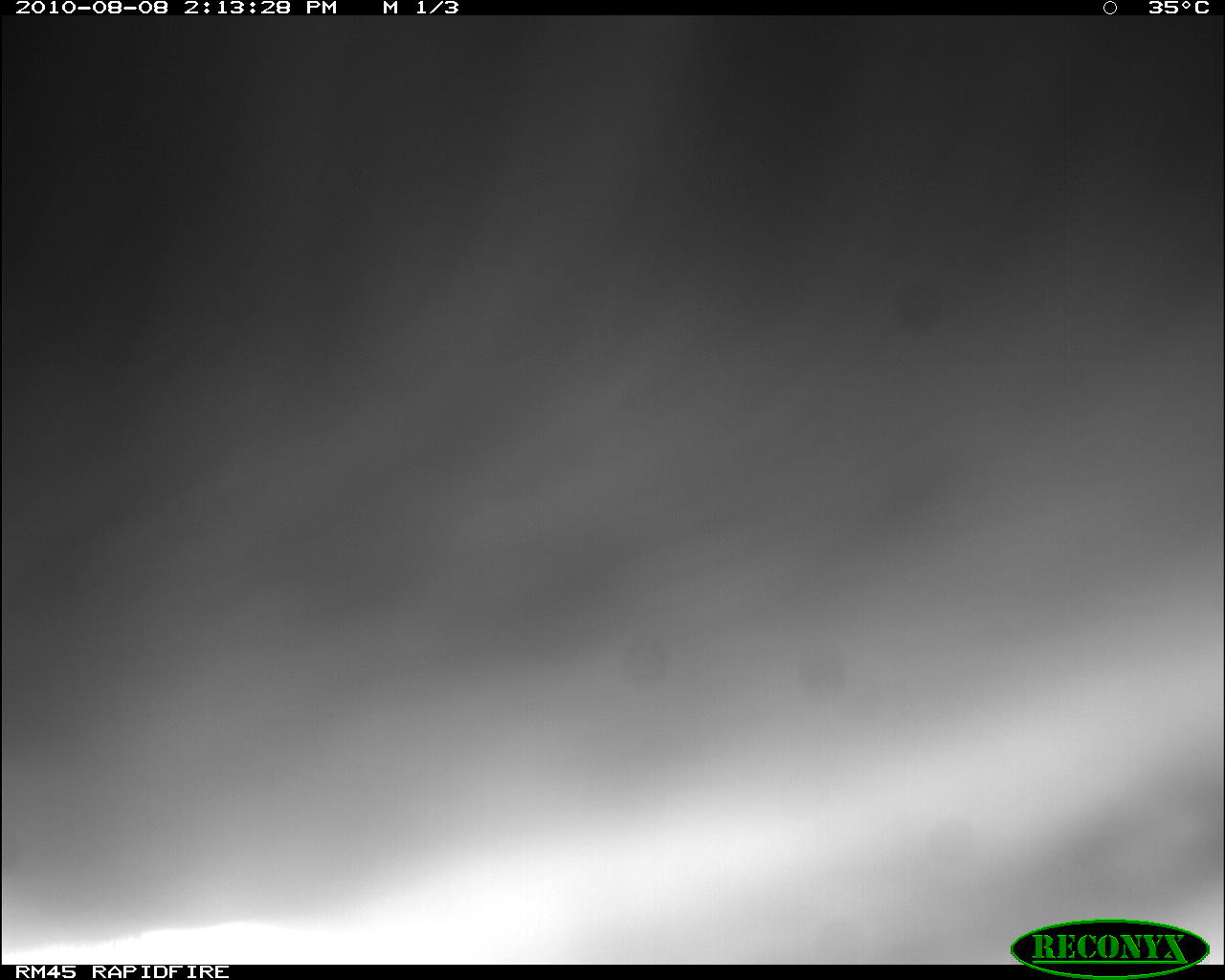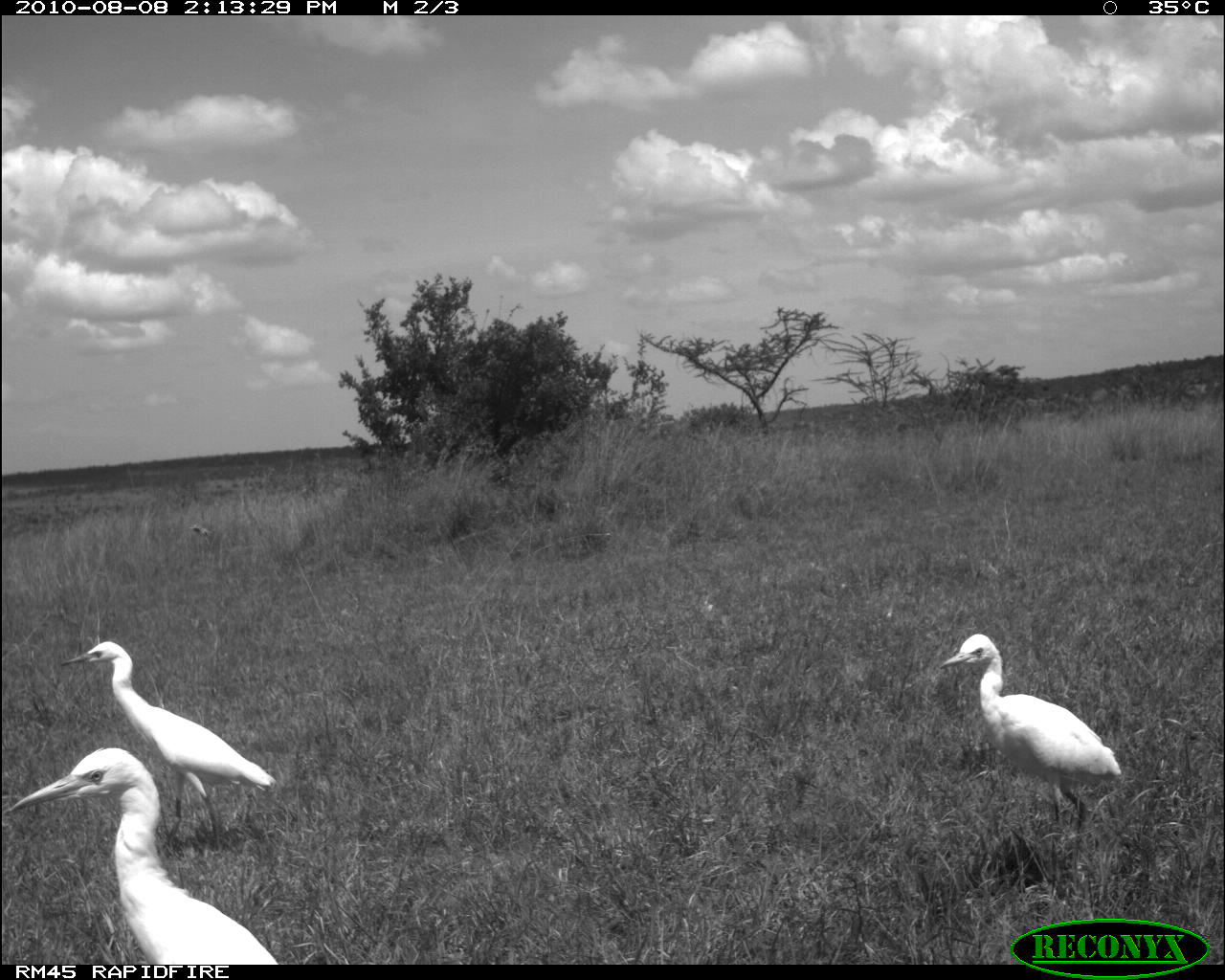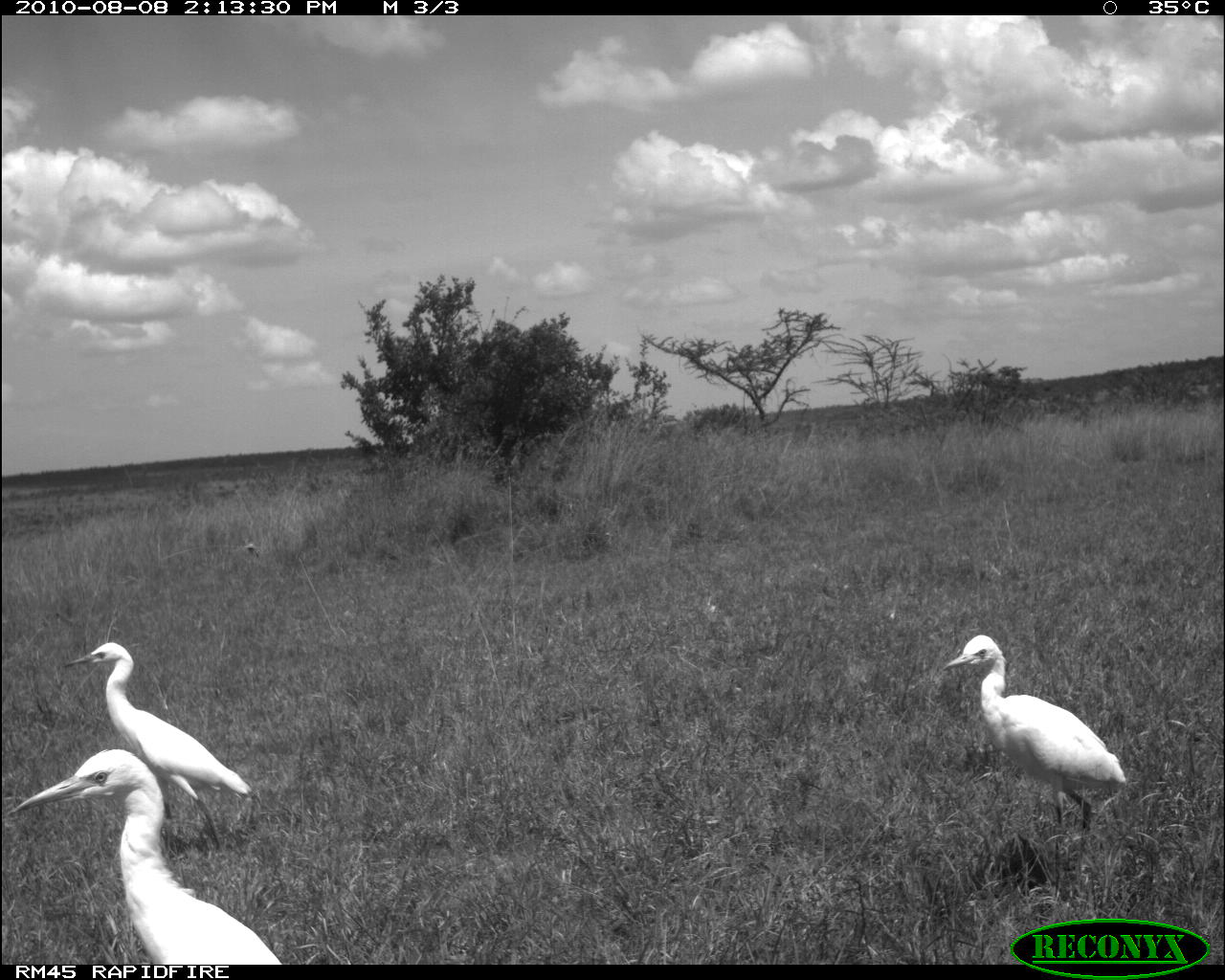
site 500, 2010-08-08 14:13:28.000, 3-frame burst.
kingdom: Animalia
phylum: Chordata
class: Mammalia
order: Artiodactyla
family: Bovidae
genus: Tragelaphus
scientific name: Tragelaphus oryx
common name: eland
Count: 1.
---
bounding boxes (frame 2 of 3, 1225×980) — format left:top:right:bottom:
tragelaphus oryx: 6:746:278:965; 60:641:276:847; 941:634:1122:829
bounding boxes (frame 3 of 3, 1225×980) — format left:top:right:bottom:
tragelaphus oryx: 6:746:278:965; 60:641:252:847; 940:634:1125:829